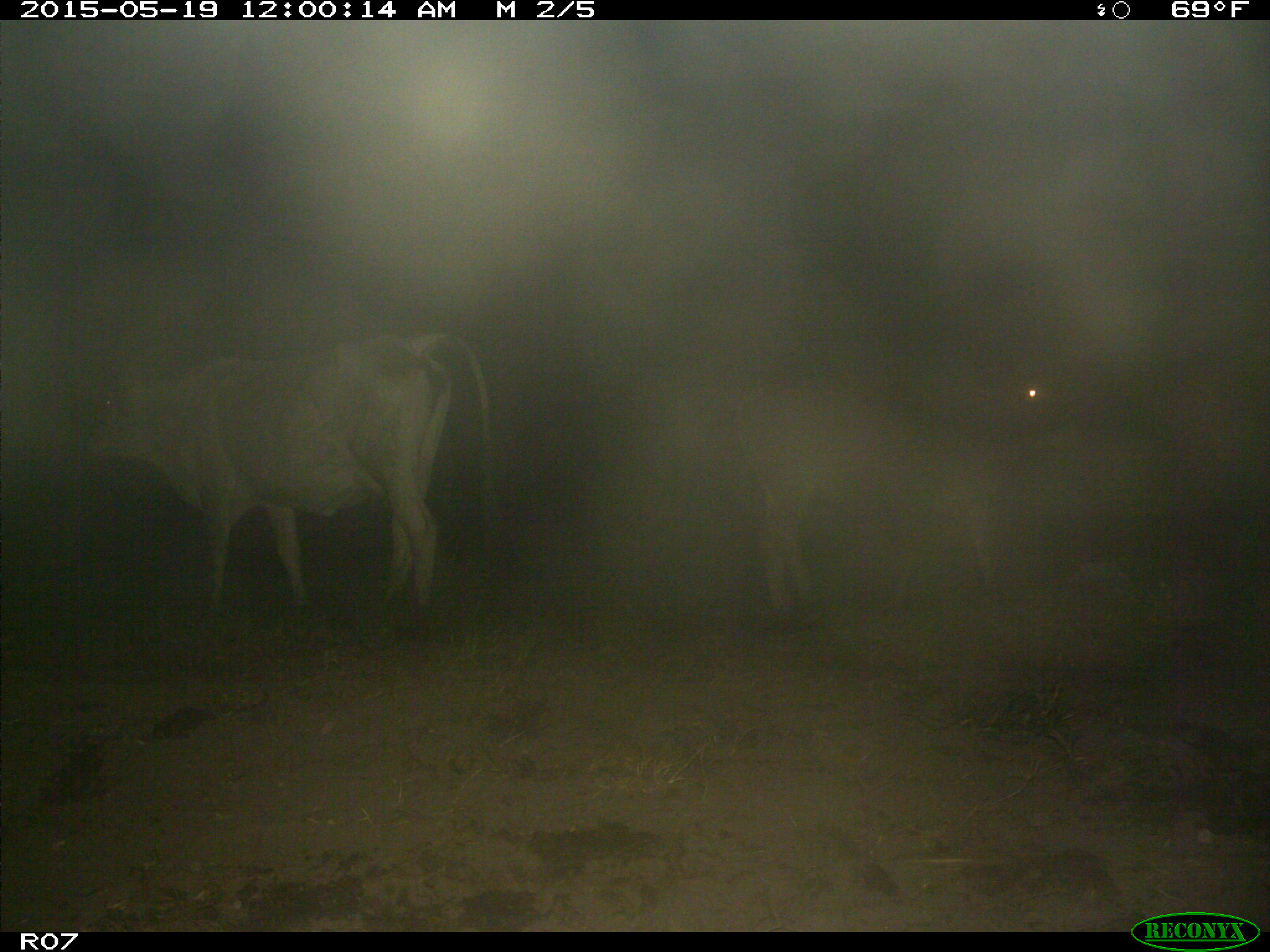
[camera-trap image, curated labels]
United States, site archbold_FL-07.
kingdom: Animalia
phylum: Chordata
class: Mammalia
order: Artiodactyla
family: Bovidae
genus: Bos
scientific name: Bos taurus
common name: domestic cow